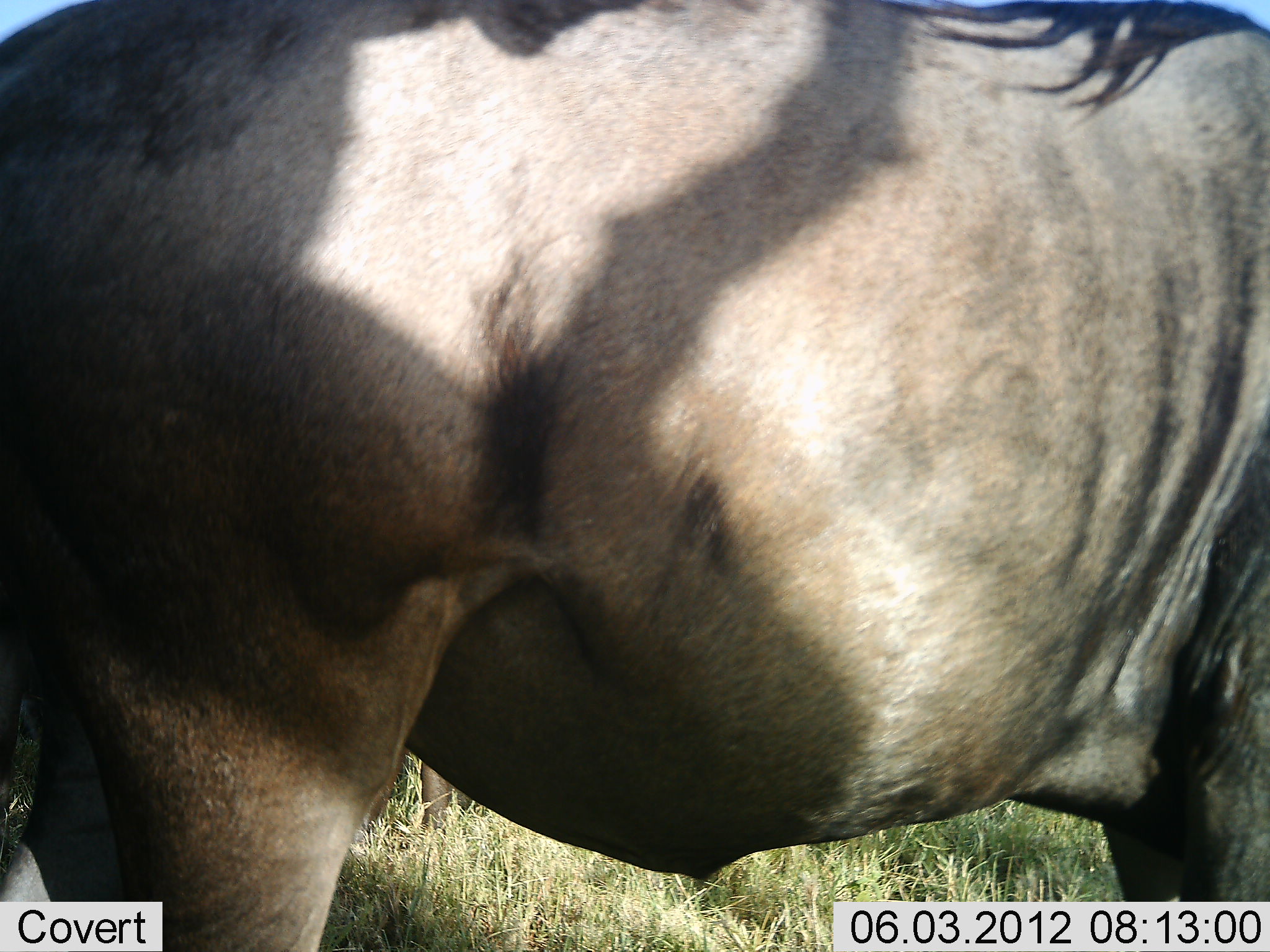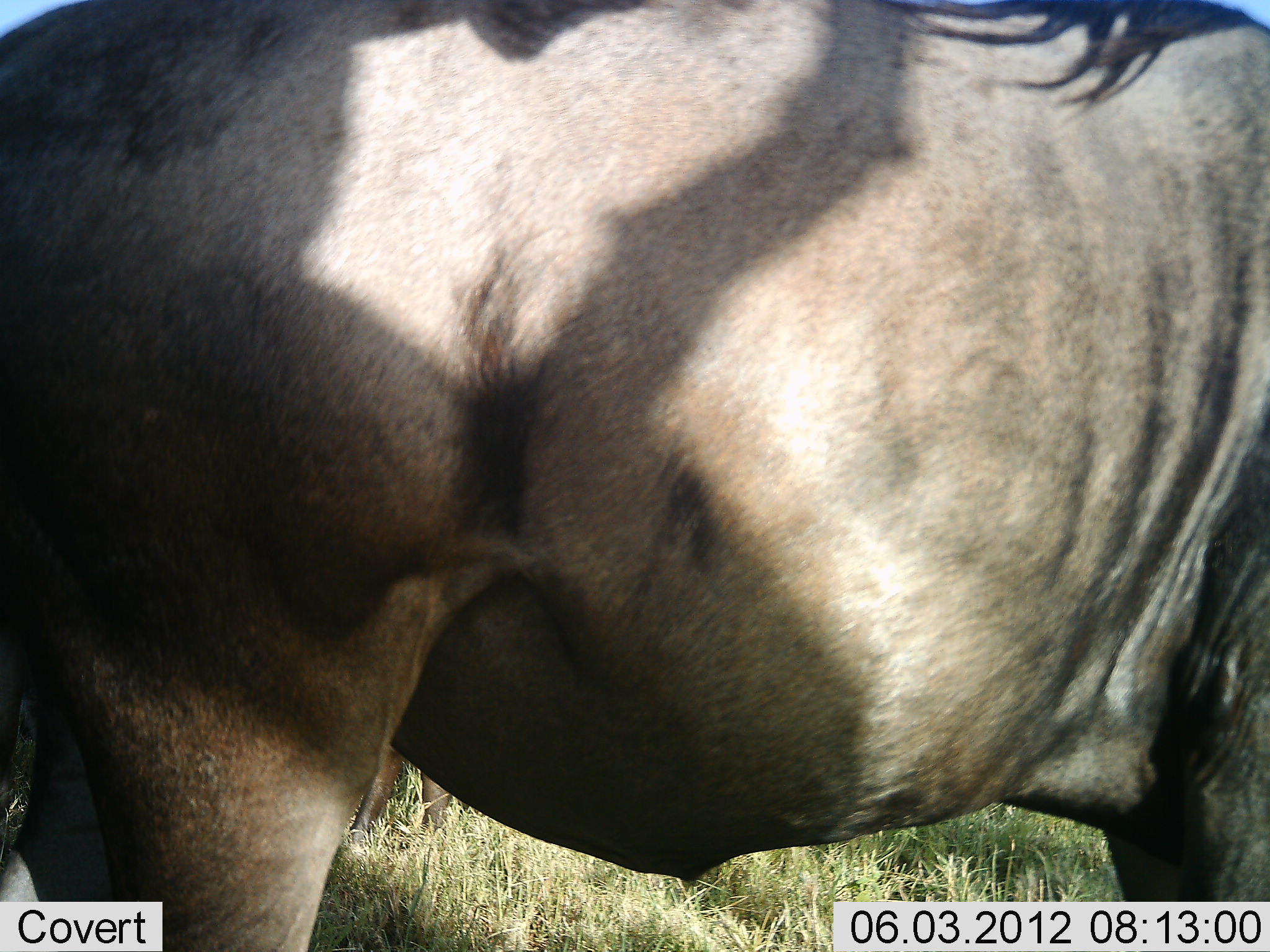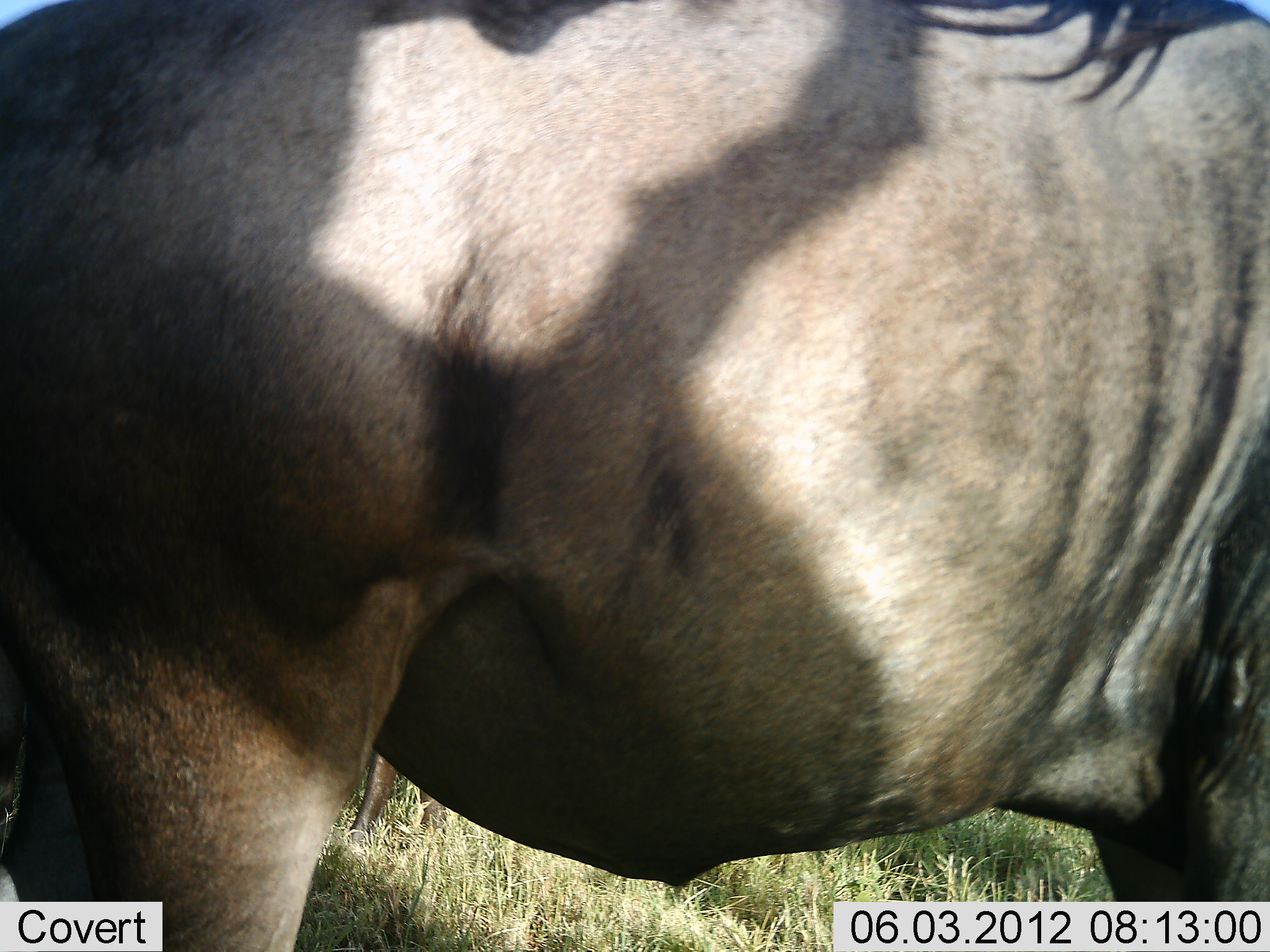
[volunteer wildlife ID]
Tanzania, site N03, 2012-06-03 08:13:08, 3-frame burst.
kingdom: Animalia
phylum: Chordata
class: Mammalia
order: Artiodactyla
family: Bovidae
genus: Connochaetes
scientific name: Connochaetes taurinus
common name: blue wildebeest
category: wildebeest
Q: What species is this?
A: Wildebeest (blue wildebeest) (Connochaetes taurinus).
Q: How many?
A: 1.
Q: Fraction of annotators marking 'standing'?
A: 100%.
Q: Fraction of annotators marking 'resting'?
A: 0%.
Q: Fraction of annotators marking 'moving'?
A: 0%.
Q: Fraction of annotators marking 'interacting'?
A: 0%.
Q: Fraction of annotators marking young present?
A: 0%.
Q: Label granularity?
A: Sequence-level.